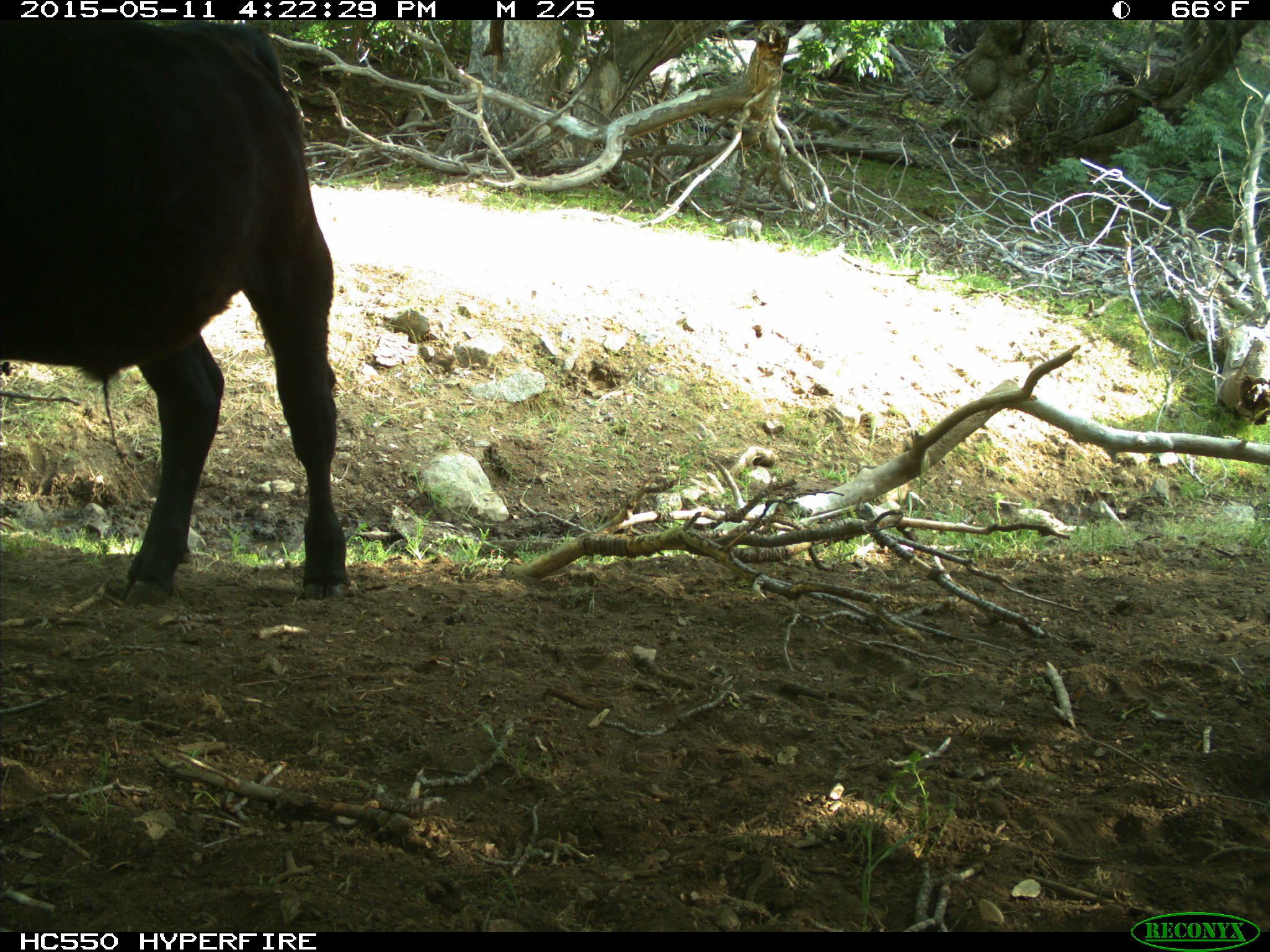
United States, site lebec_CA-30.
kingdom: Animalia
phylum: Chordata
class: Mammalia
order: Artiodactyla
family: Bovidae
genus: Bos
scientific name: Bos taurus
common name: domestic cow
Bos taurus (domestic cow).